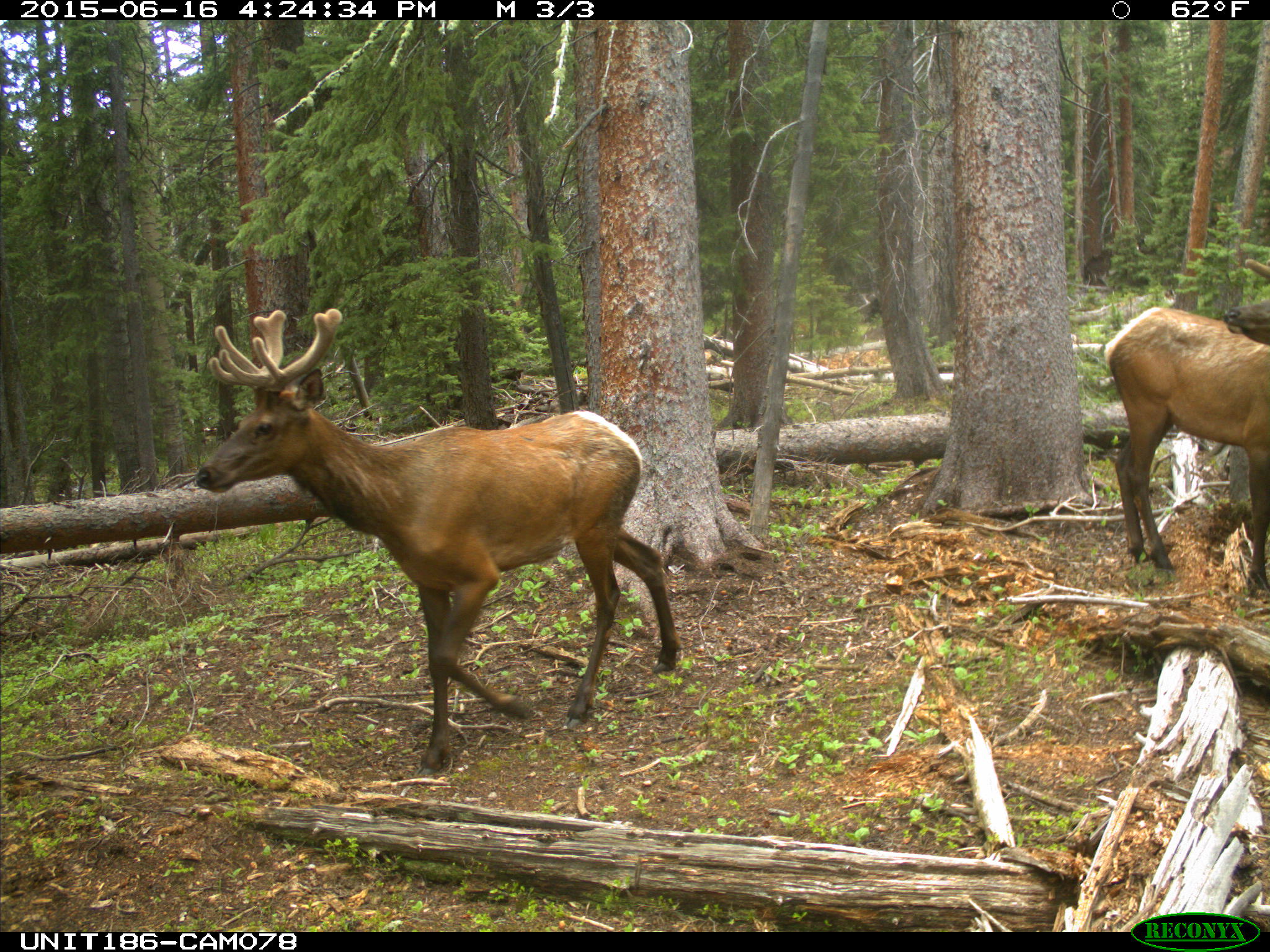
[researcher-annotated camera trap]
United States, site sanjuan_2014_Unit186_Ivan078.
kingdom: Animalia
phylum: Chordata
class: Mammalia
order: Artiodactyla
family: Cervidae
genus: Cervus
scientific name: Cervus elaphus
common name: red deer